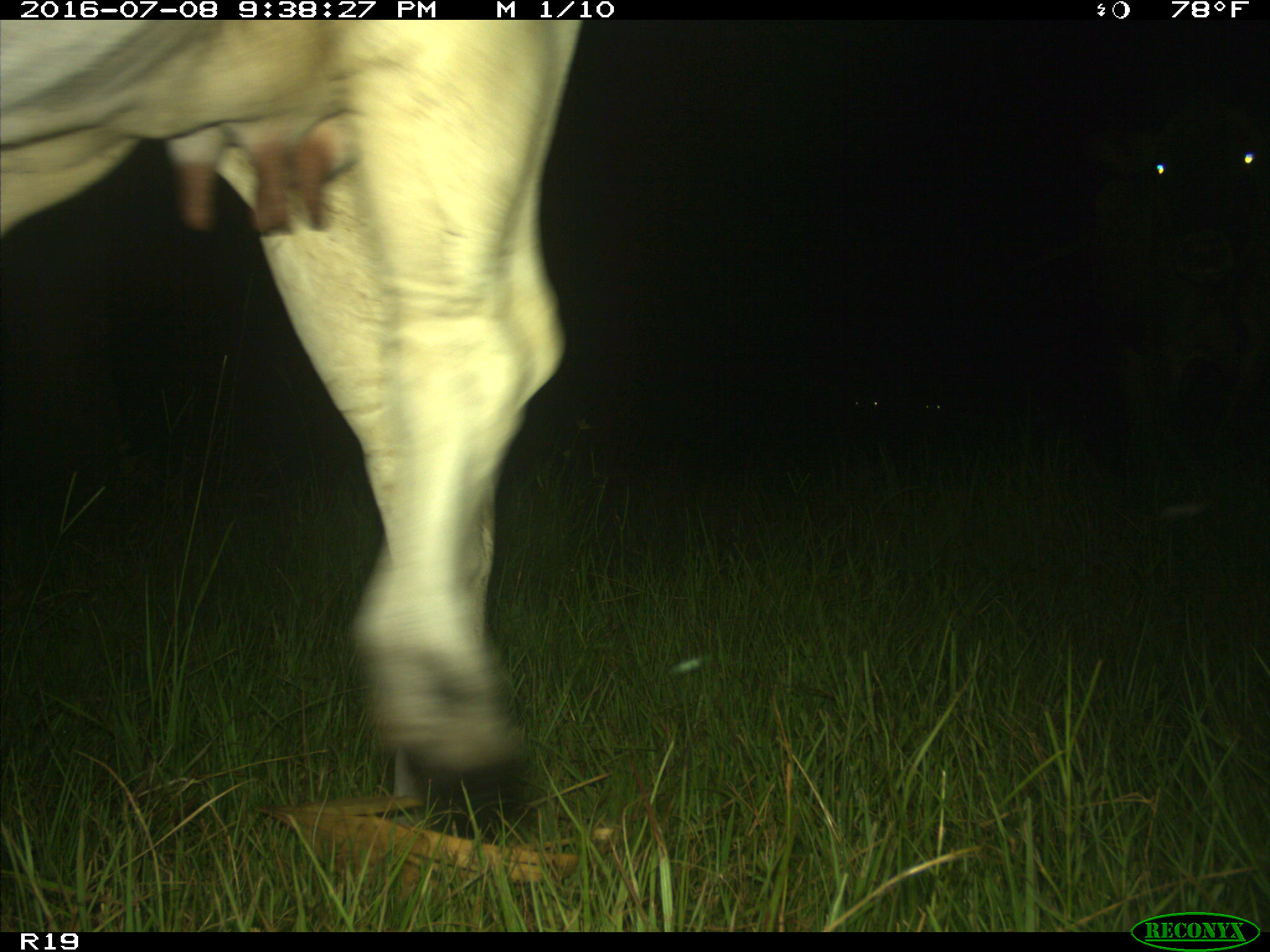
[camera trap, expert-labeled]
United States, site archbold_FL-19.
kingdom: Animalia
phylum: Chordata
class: Mammalia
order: Artiodactyla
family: Bovidae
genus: Bos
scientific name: Bos taurus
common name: domestic cow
Bos taurus (domestic cow).